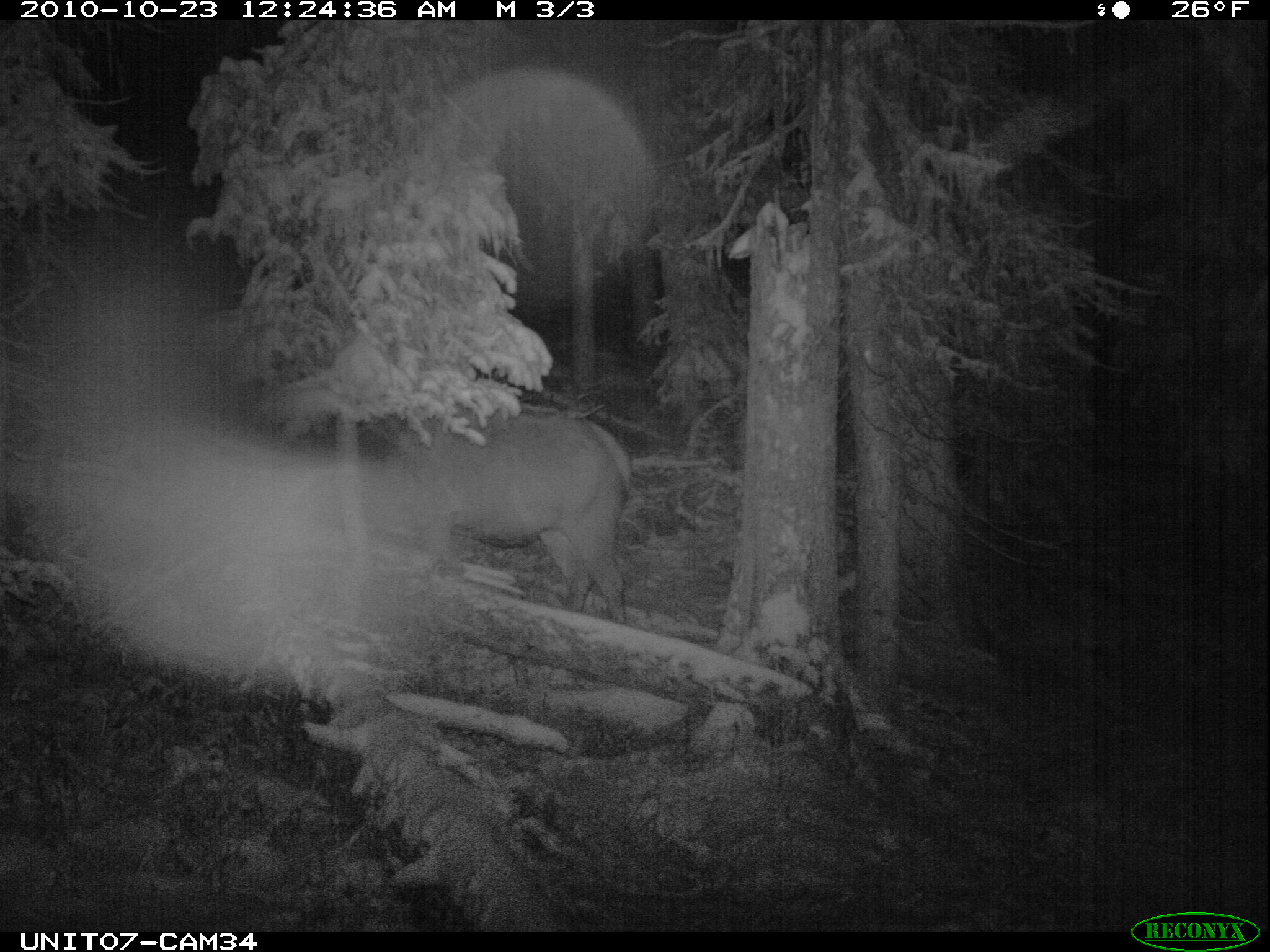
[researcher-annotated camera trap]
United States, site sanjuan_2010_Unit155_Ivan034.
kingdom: Animalia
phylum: Chordata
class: Mammalia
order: Artiodactyla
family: Cervidae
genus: Cervus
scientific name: Cervus elaphus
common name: red deer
Cervus elaphus (red deer).